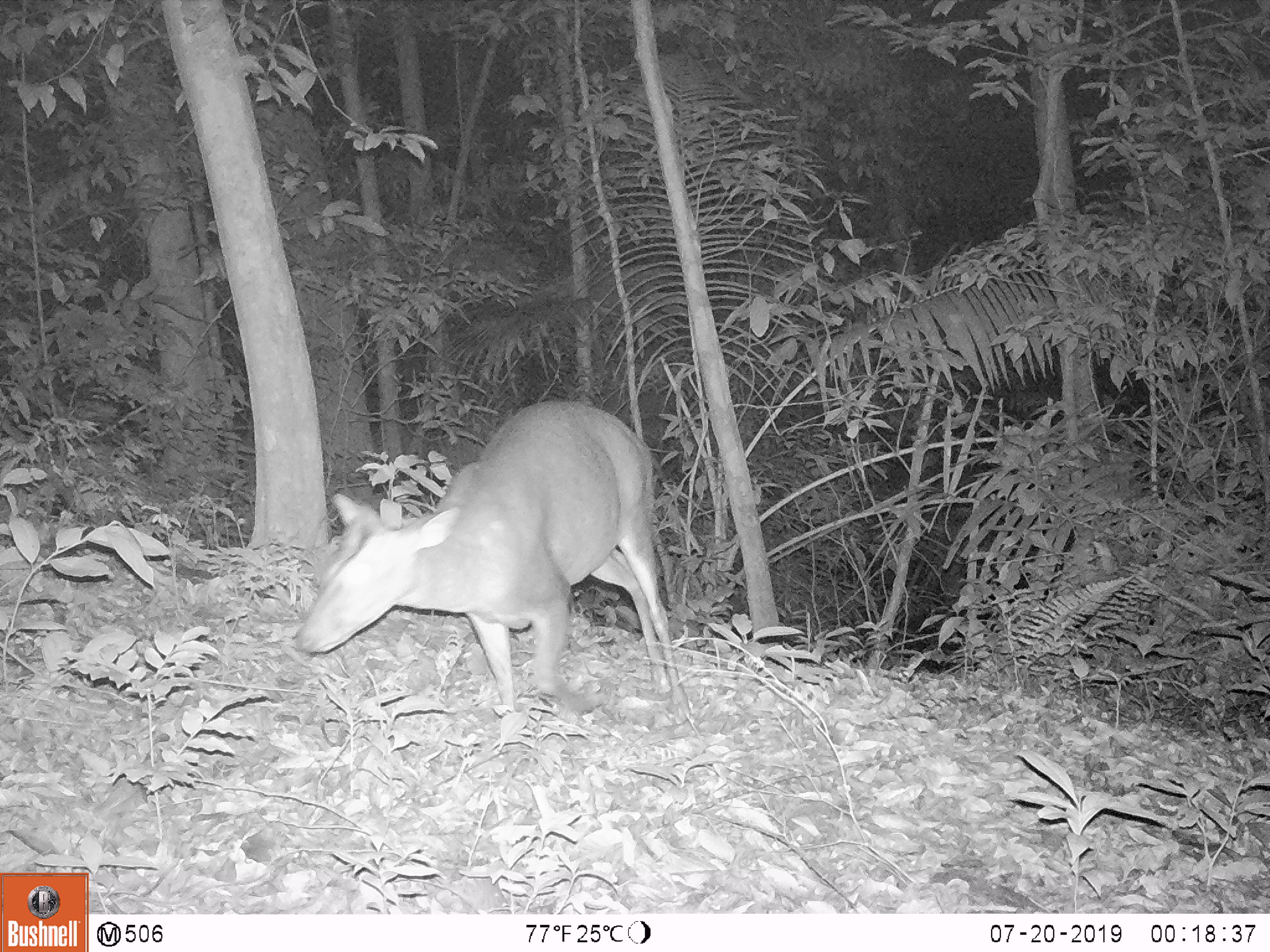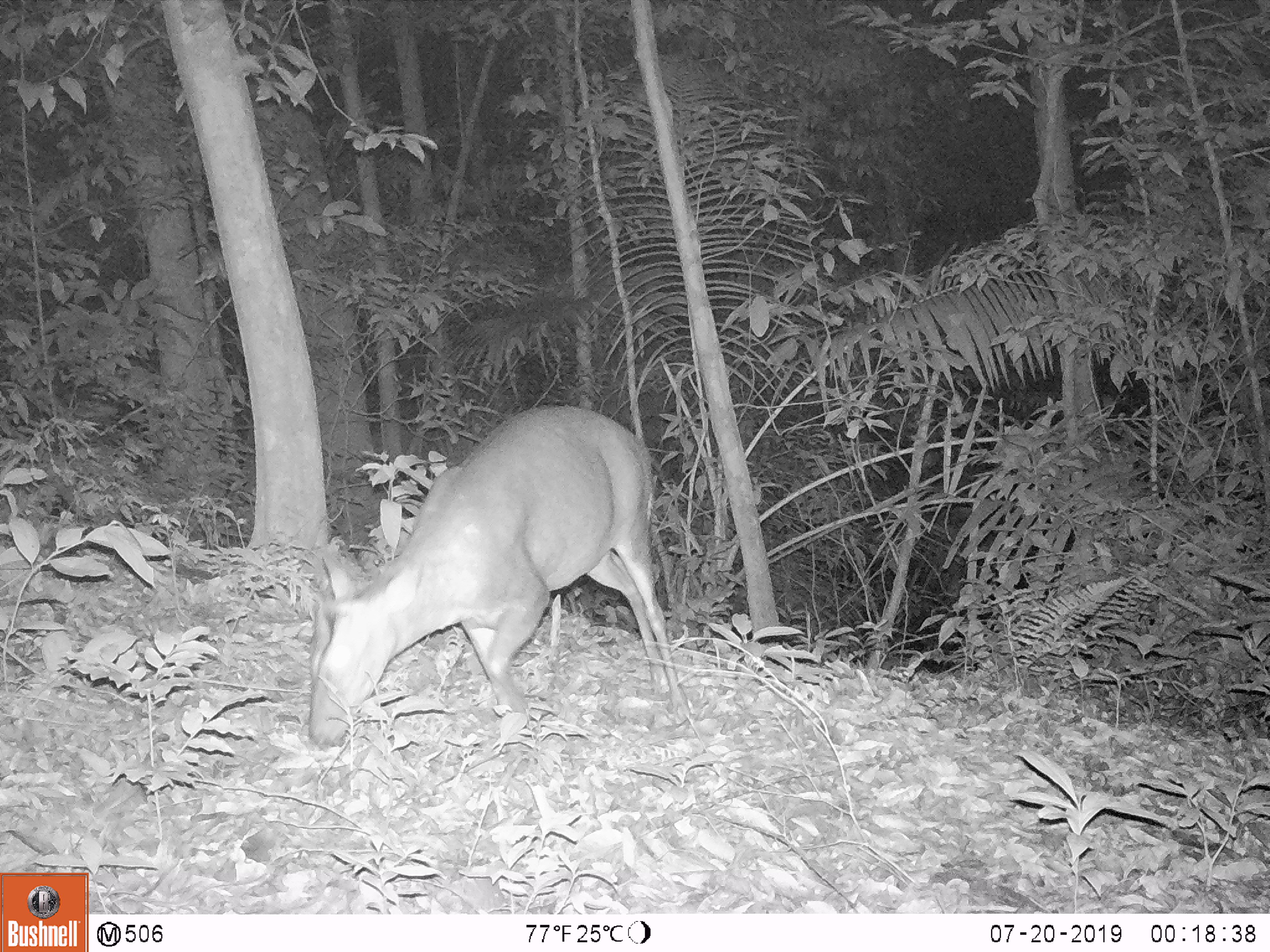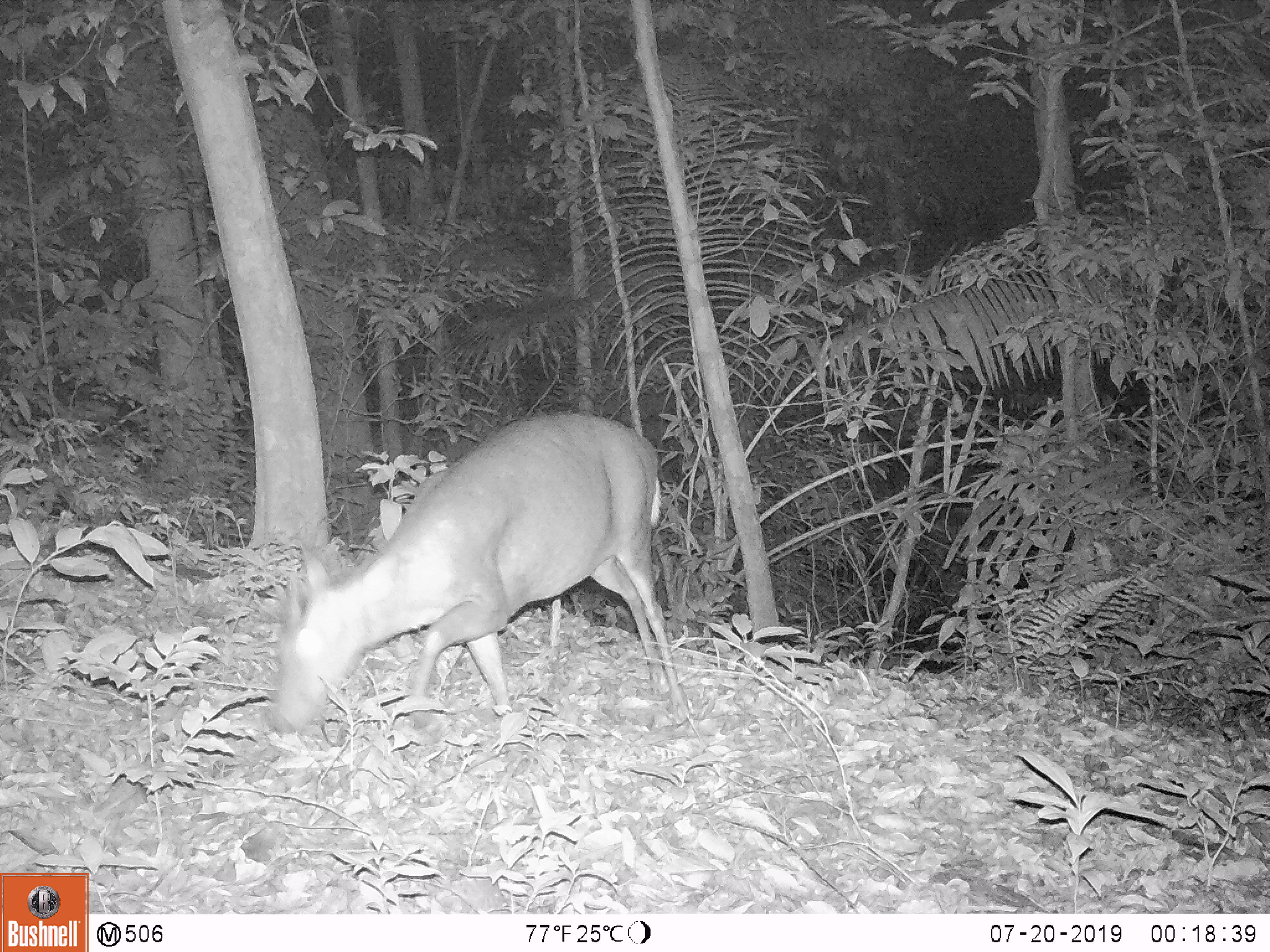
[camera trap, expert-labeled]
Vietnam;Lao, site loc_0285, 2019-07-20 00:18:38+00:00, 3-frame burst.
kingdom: Animalia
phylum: Chordata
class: Mammalia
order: Artiodactyla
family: Cervidae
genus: Muntiacus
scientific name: Muntiacus rooseveltorum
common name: roosevelt's muntjac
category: roosevelts muntjac group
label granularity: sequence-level